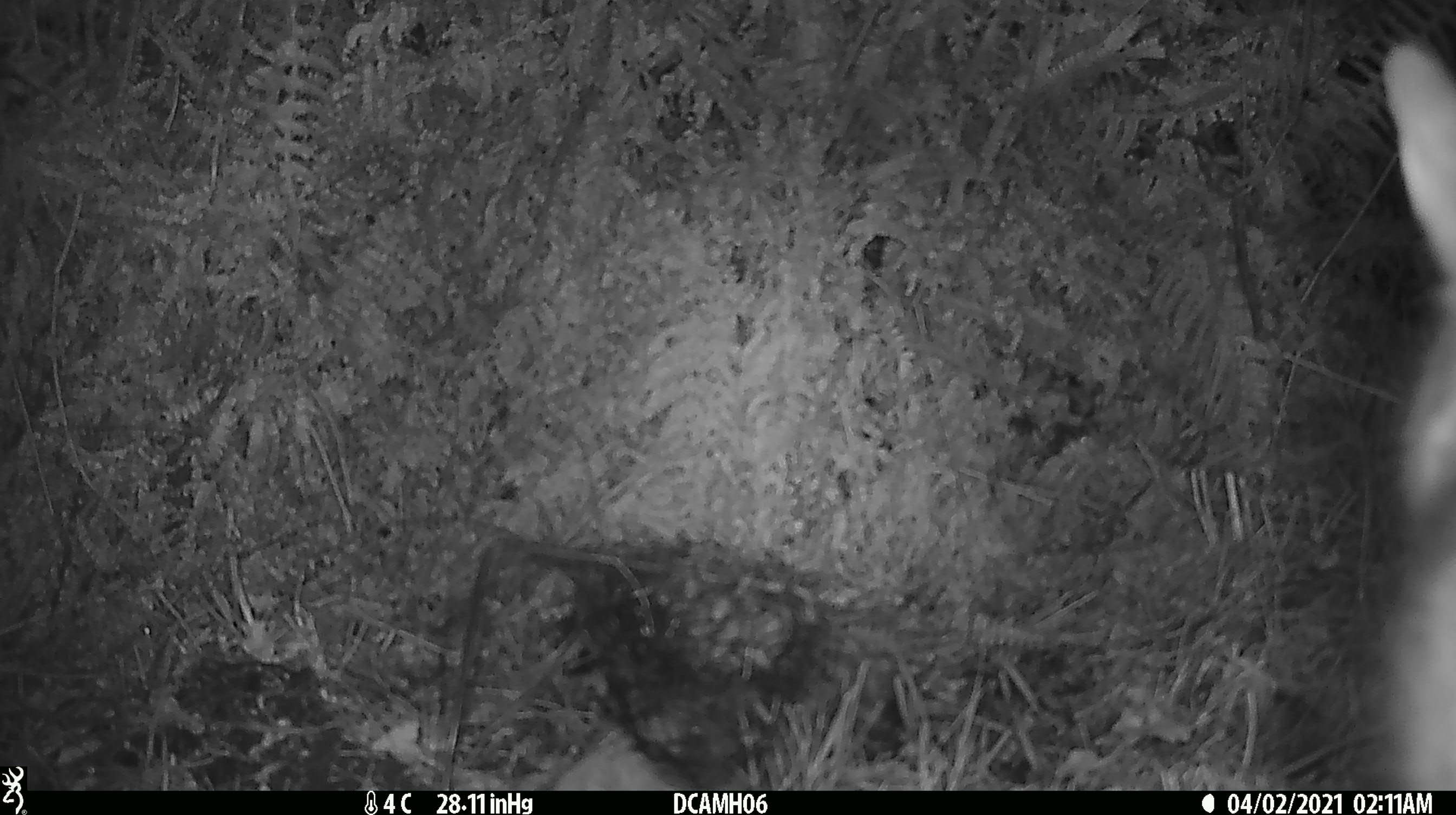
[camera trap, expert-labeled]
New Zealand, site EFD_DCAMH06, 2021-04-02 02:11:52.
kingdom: Animalia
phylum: Chordata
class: Mammalia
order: Diprotodontia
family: Phalangeridae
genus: Trichosurus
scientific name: Trichosurus vulpecula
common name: common brushtail possum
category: possum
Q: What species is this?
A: Possum (common brushtail possum) (Trichosurus vulpecula).